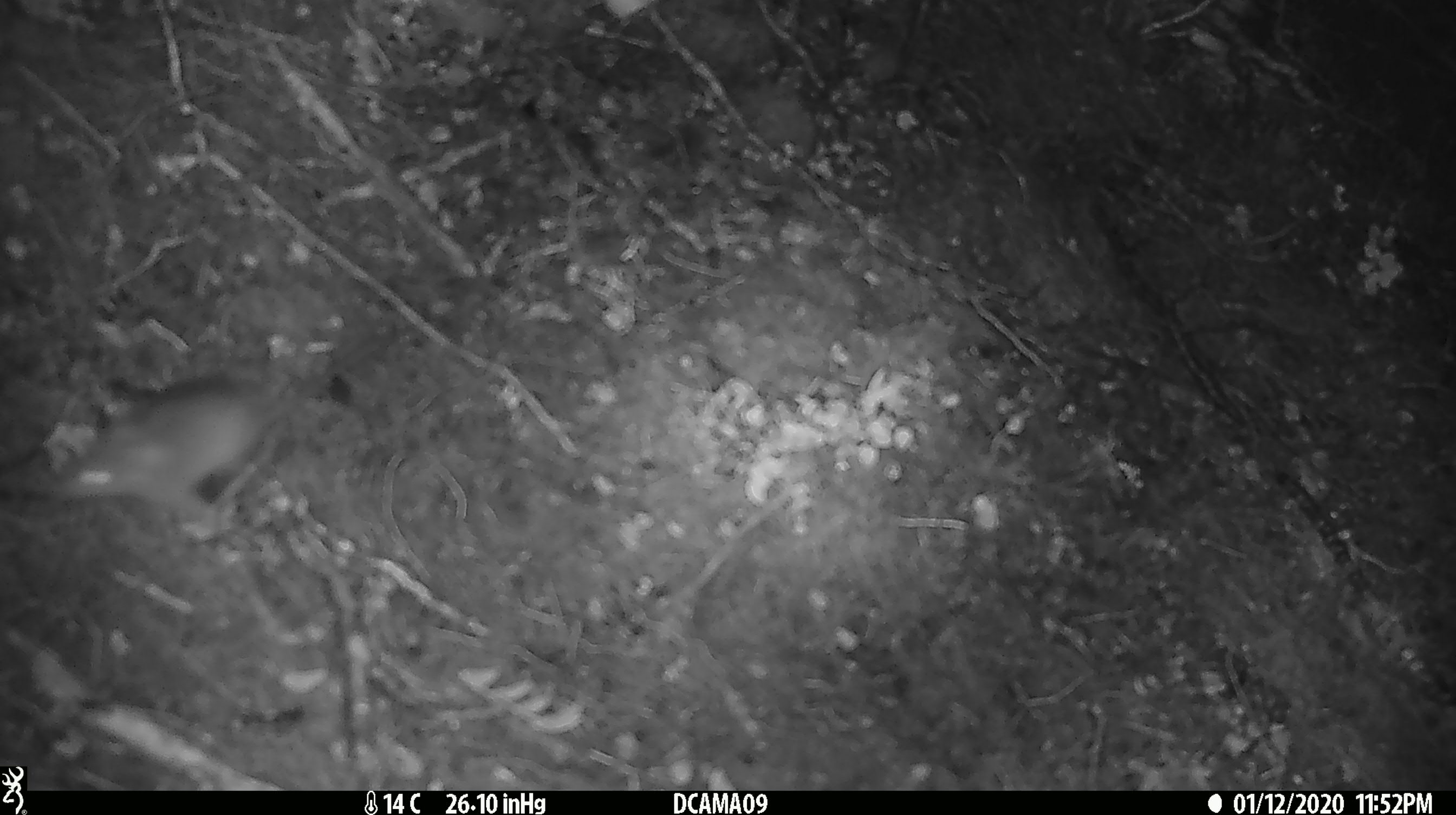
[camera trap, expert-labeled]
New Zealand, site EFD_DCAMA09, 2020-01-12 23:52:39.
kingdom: Animalia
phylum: Chordata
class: Mammalia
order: Rodentia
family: Muridae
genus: Mus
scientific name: Mus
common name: mouse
Mouse (Mus).